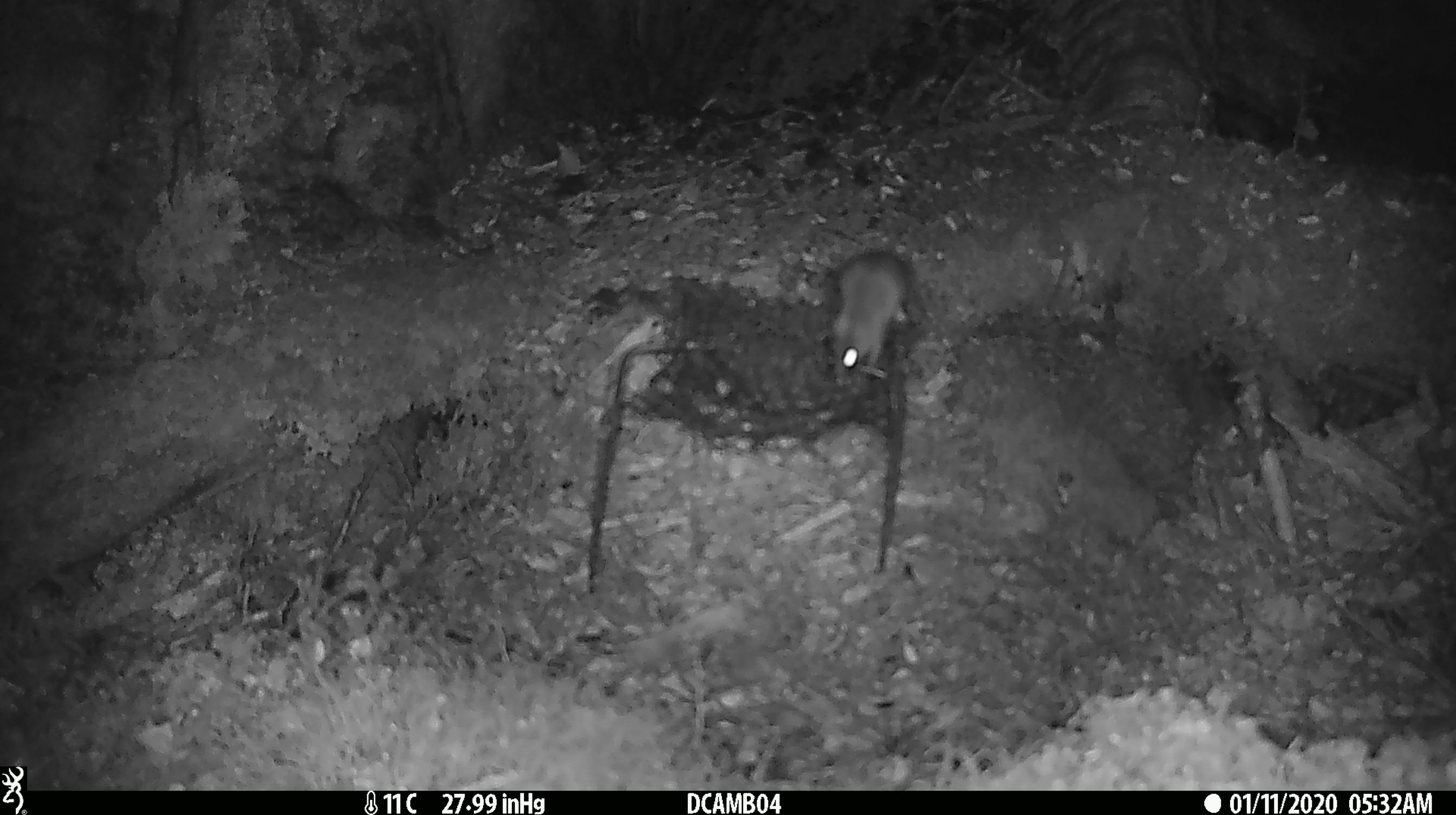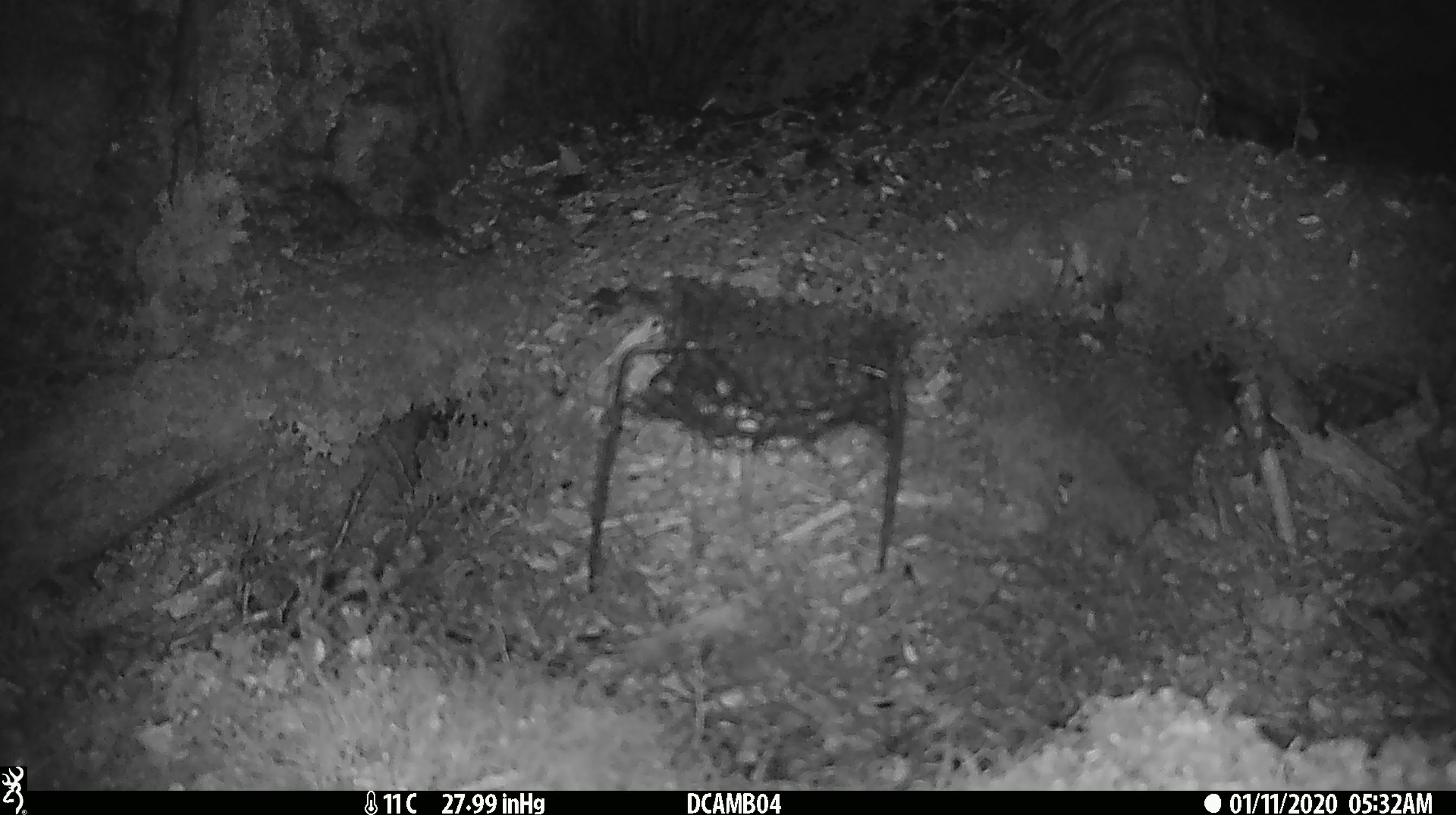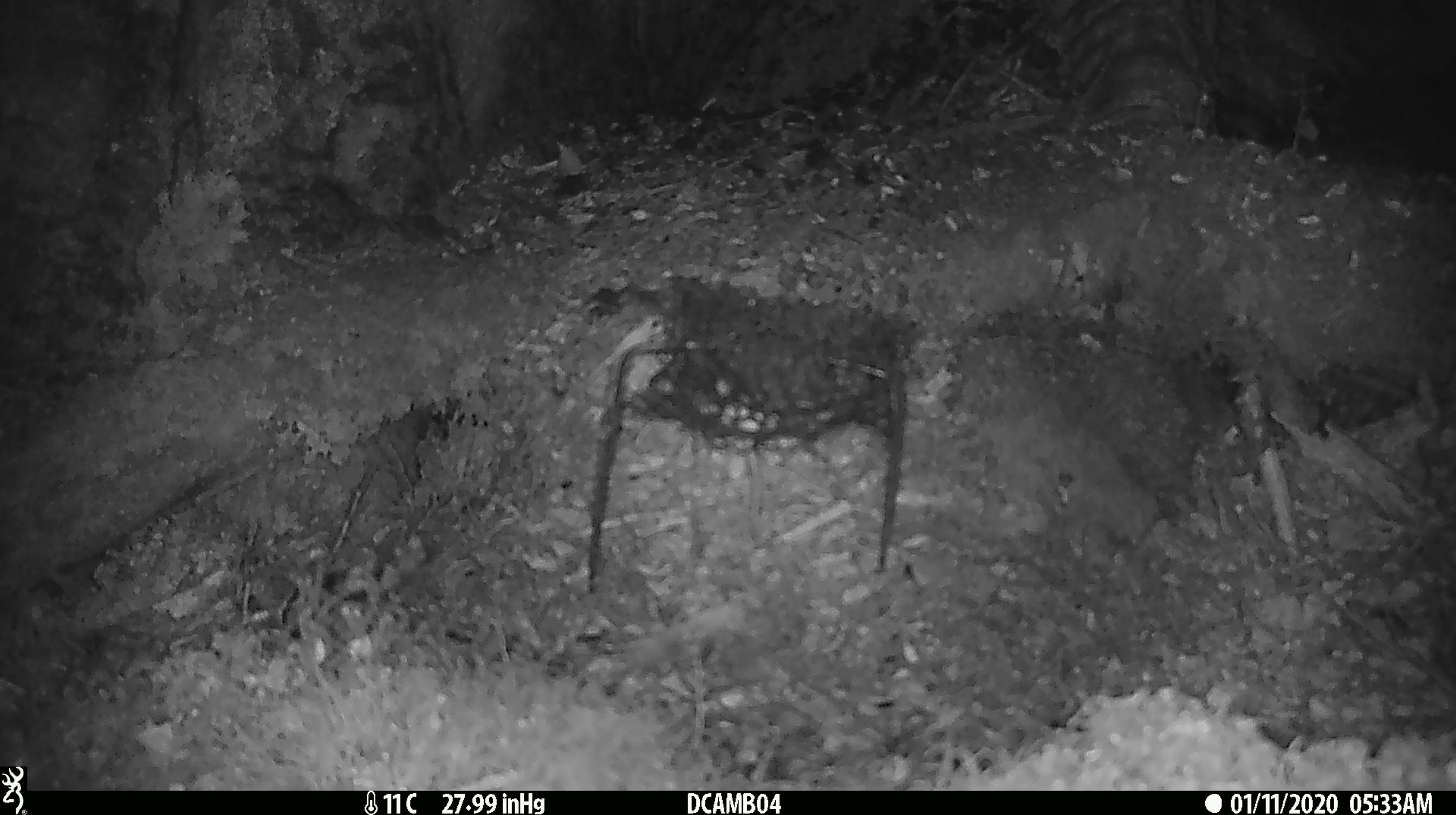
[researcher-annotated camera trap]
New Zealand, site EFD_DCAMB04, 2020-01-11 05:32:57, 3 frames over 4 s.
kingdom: Animalia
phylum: Chordata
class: Mammalia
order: Rodentia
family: Muridae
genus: Mus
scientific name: Mus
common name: mouse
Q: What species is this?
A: Mouse (Mus).